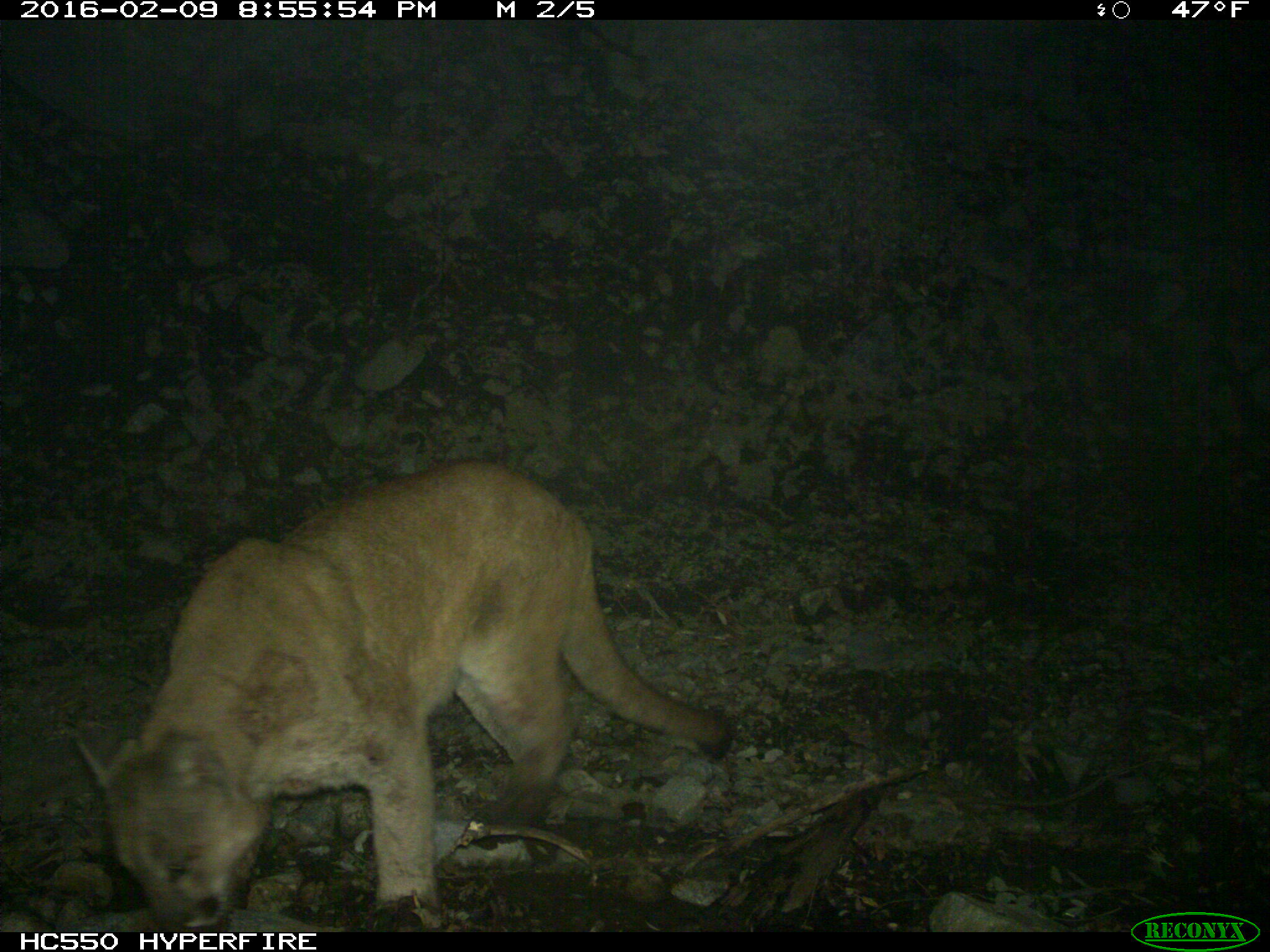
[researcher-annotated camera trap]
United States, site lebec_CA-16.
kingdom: Animalia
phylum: Chordata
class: Mammalia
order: Carnivora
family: Felidae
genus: Puma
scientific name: Puma concolor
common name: mountain lion